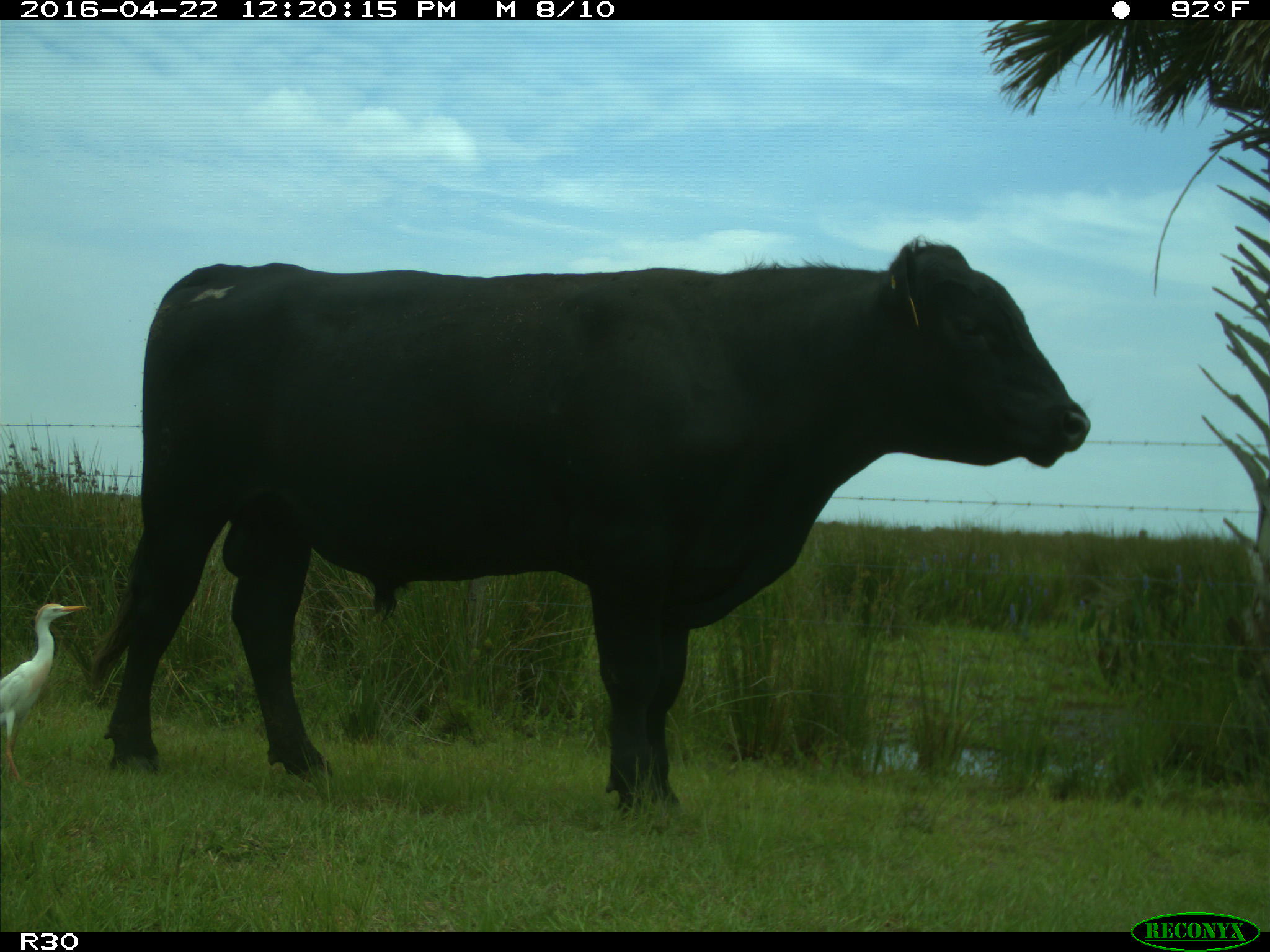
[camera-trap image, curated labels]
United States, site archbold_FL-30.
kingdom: Animalia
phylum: Chordata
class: Mammalia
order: Artiodactyla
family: Bovidae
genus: Bos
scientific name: Bos taurus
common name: domestic cow